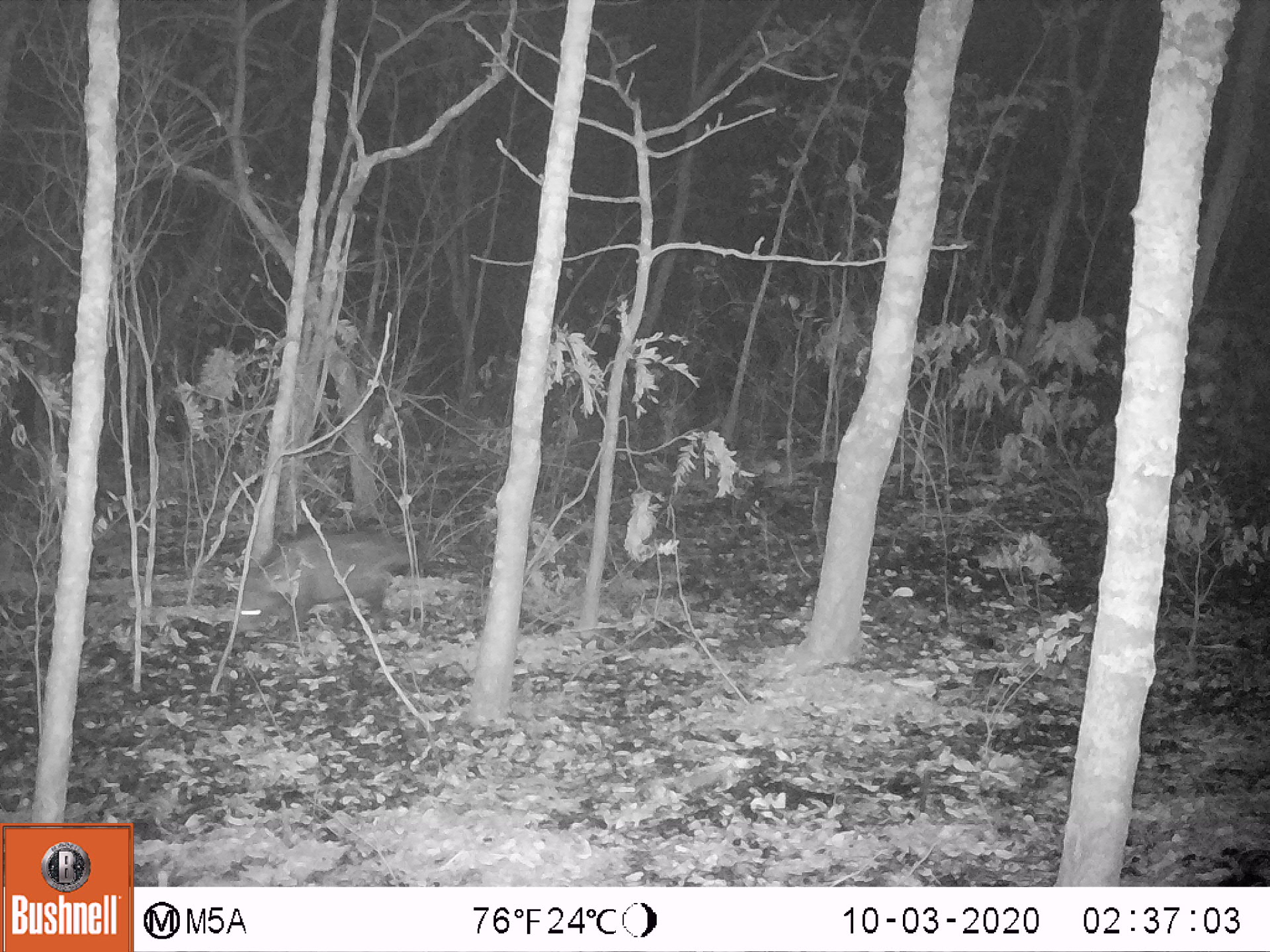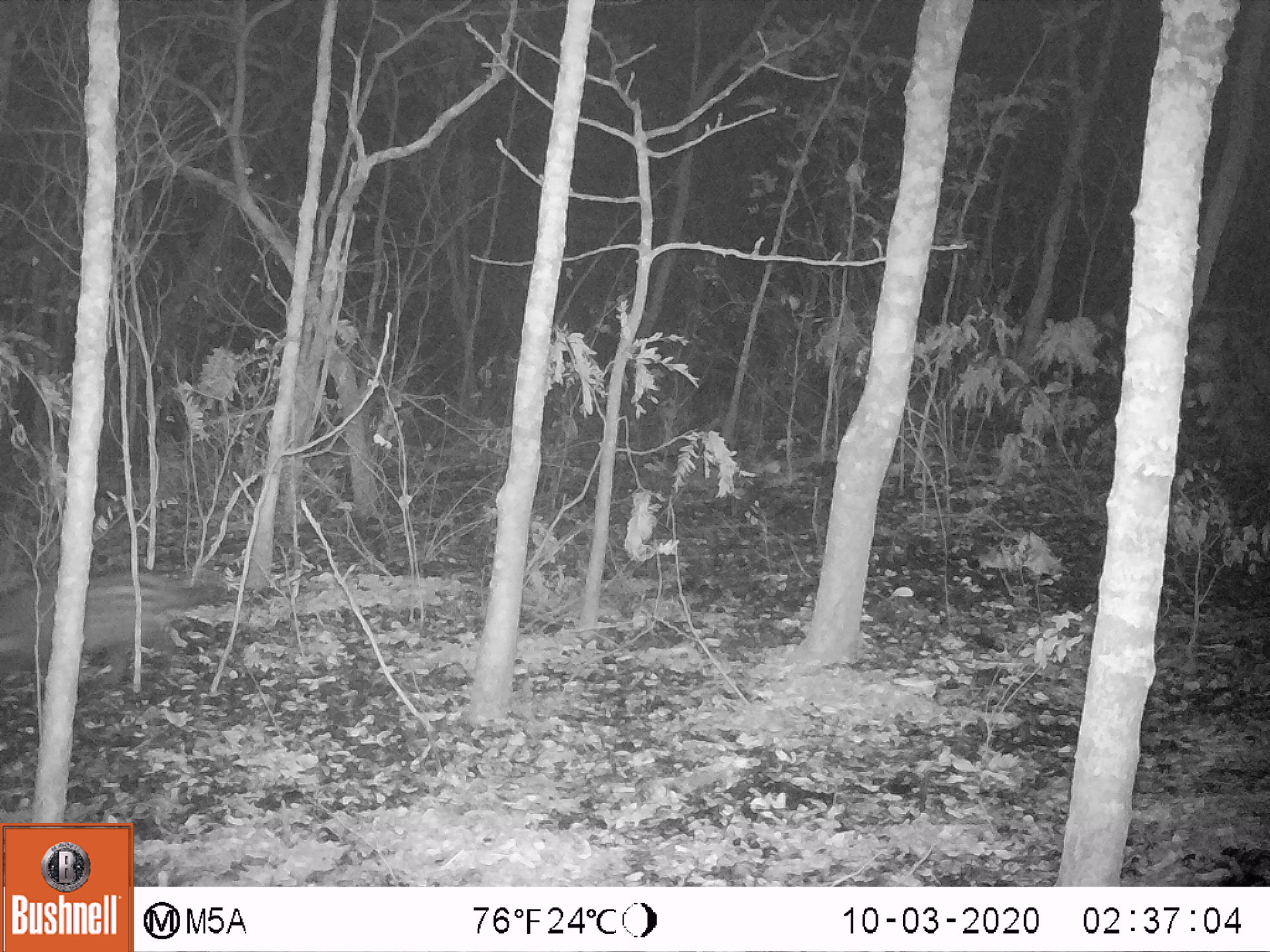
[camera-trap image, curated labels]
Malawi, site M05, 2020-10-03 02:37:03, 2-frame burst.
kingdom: Animalia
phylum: Chordata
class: Mammalia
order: Carnivora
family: Viverridae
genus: Civettictis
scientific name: Civettictis civetta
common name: african civet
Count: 1.